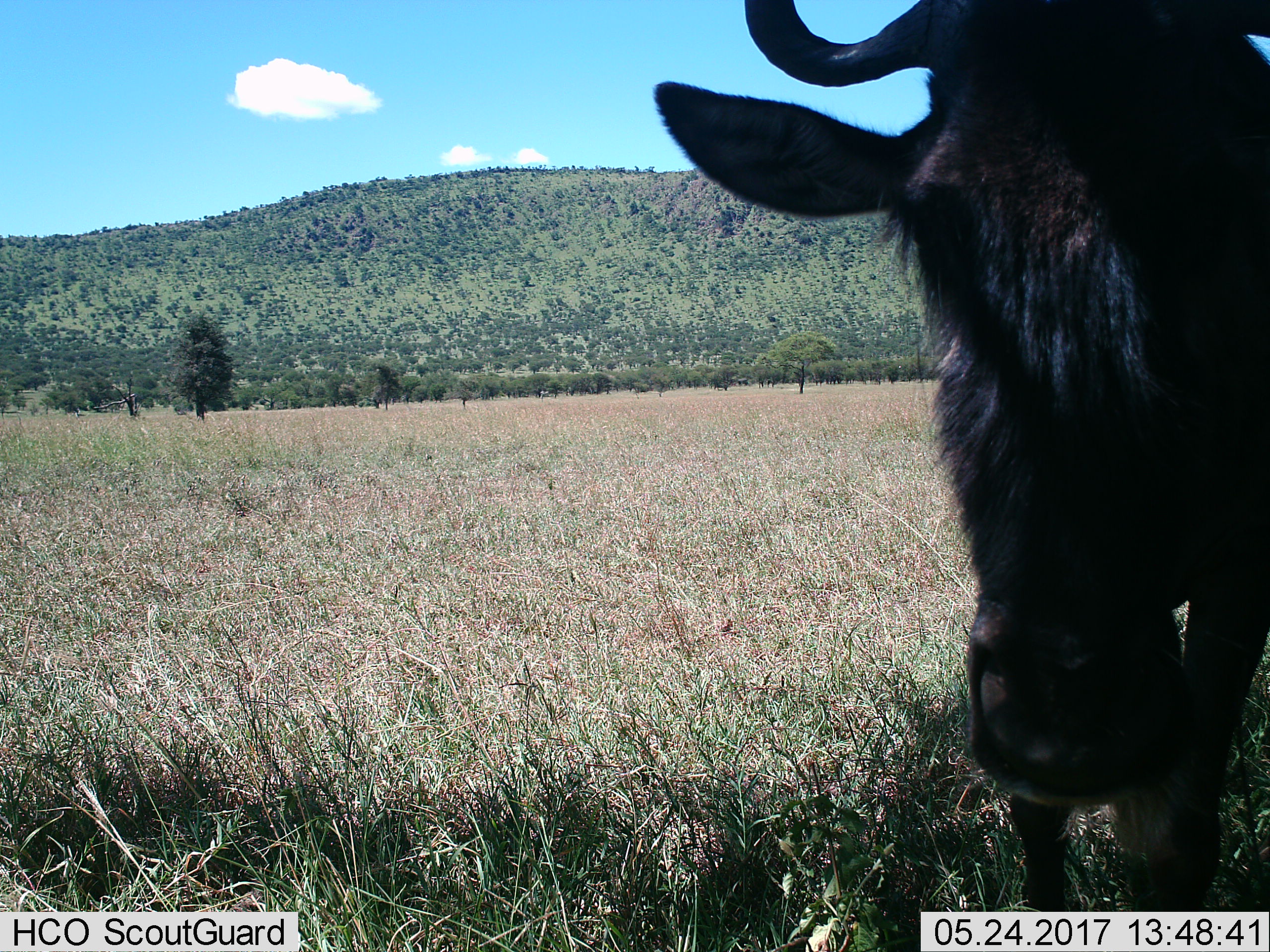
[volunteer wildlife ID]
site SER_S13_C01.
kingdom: Animalia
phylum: Chordata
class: Mammalia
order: Artiodactyla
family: Bovidae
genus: Connochaetes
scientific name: Connochaetes taurinus taurinus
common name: blue wildebeest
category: wildebeestblue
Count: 1.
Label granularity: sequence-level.